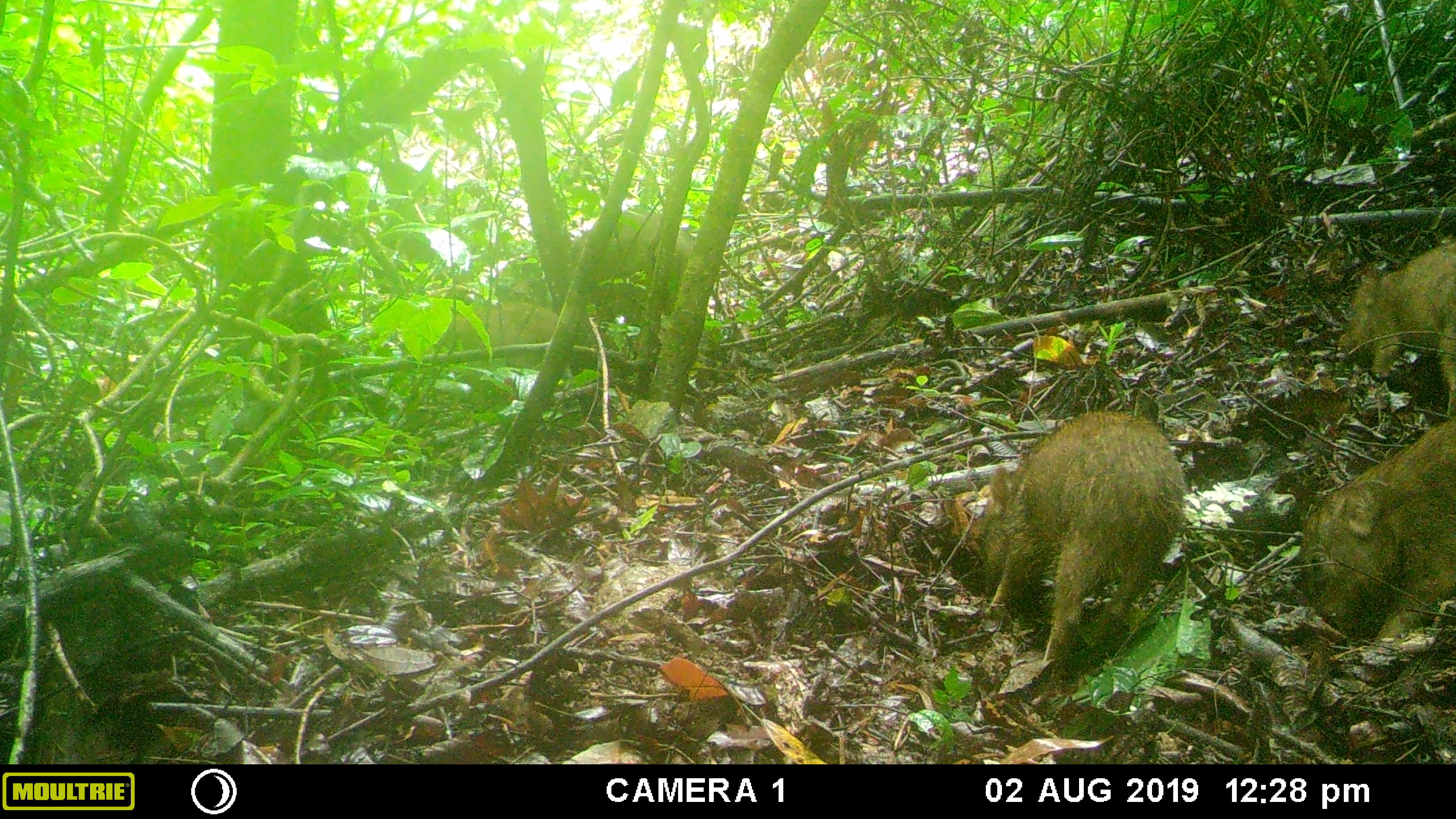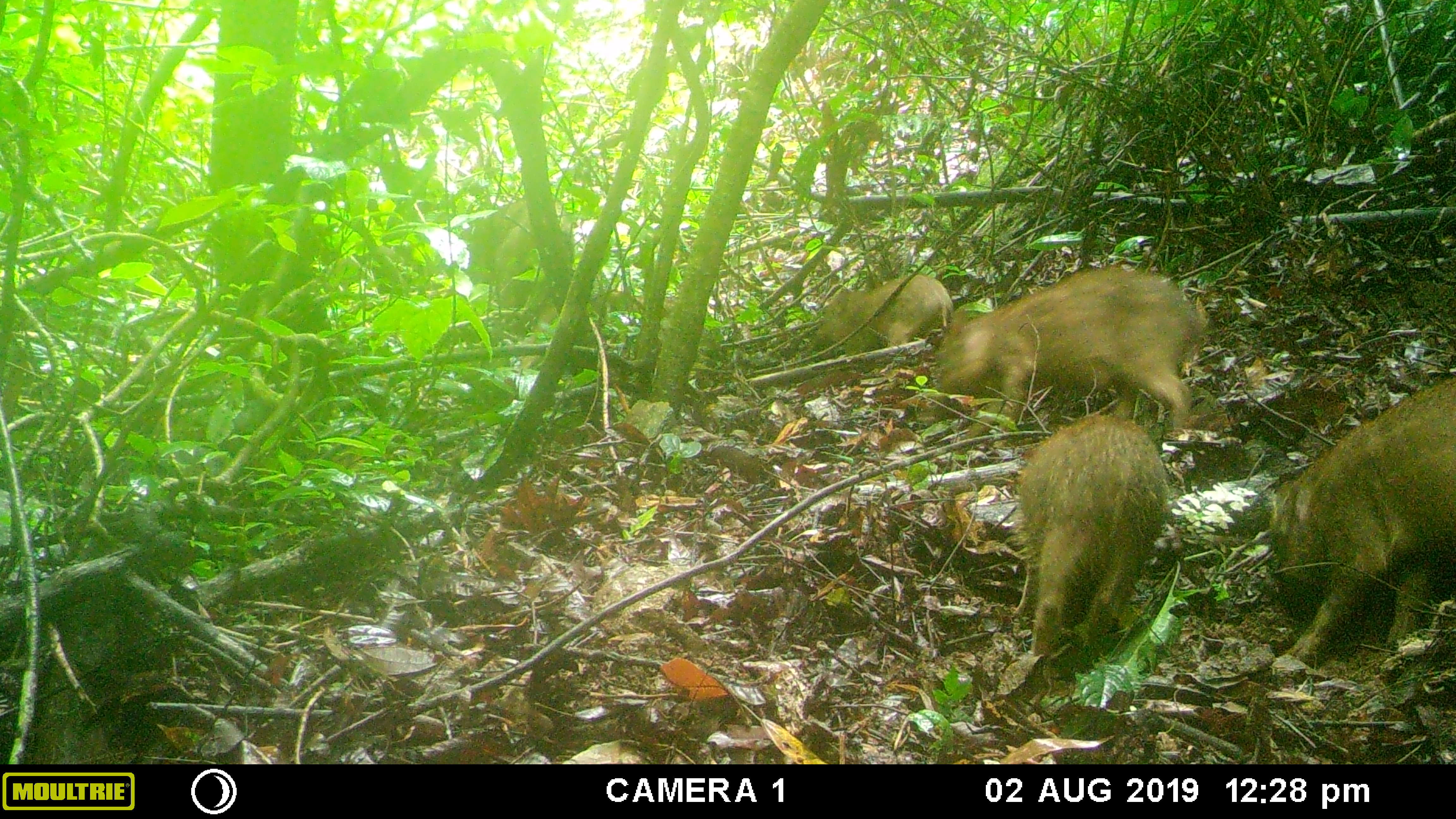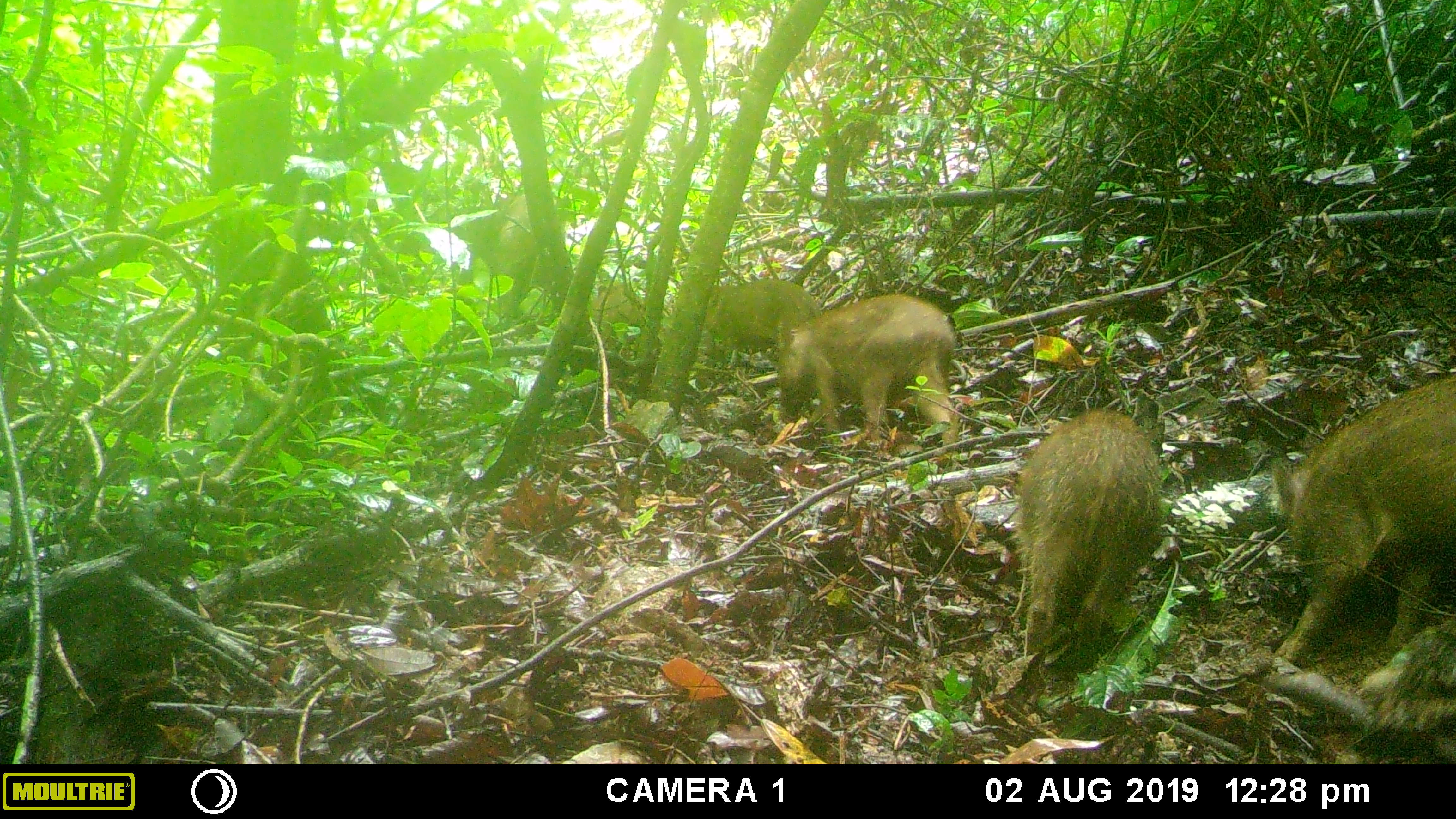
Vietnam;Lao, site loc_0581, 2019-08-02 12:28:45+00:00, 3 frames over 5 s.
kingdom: Animalia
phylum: Chordata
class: Mammalia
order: Artiodactyla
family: Suidae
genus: Sus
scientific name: Sus scrofa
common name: eurasian wild pig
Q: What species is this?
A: Eurasian wild pig (Sus scrofa).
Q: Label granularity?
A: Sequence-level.